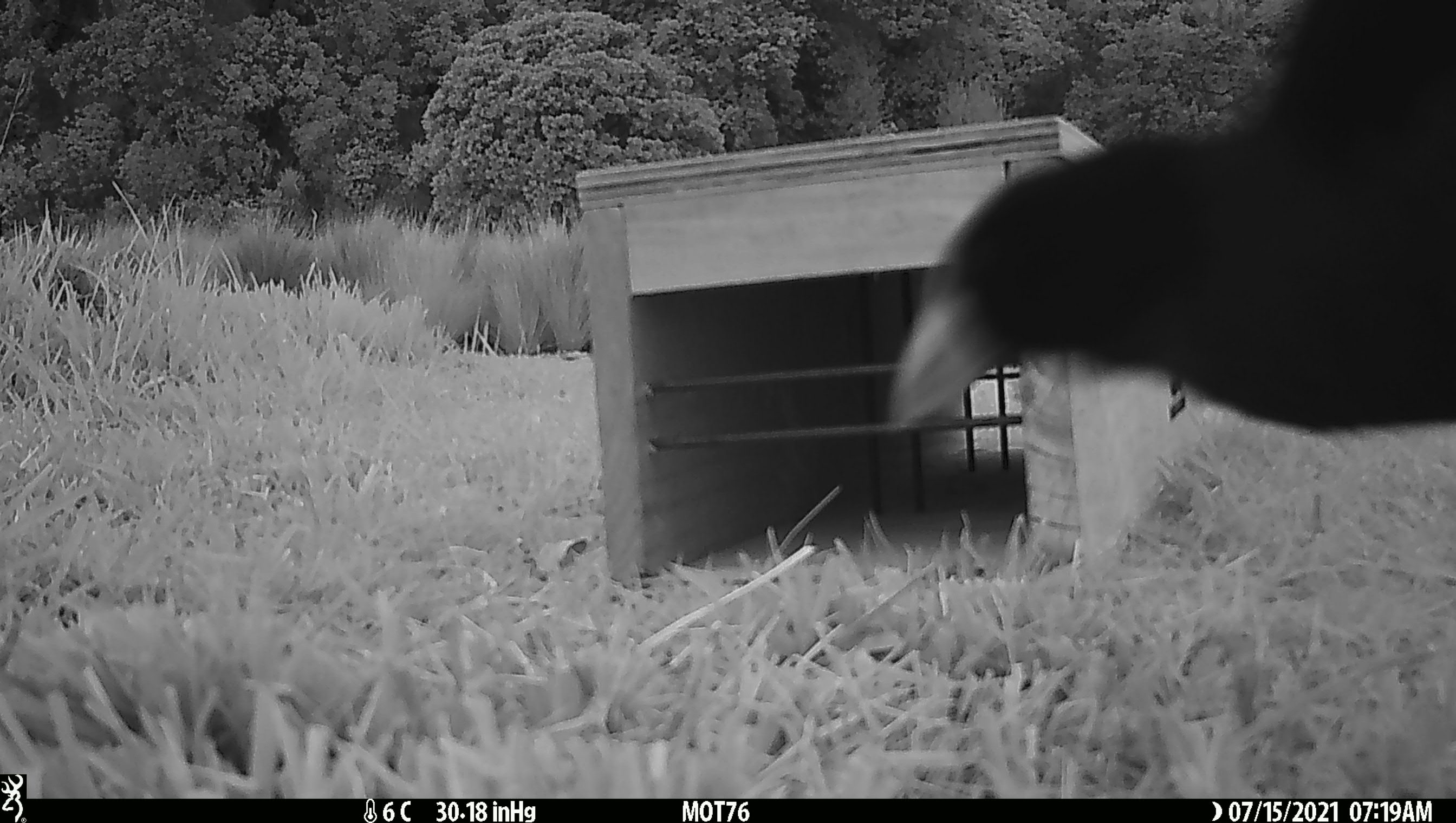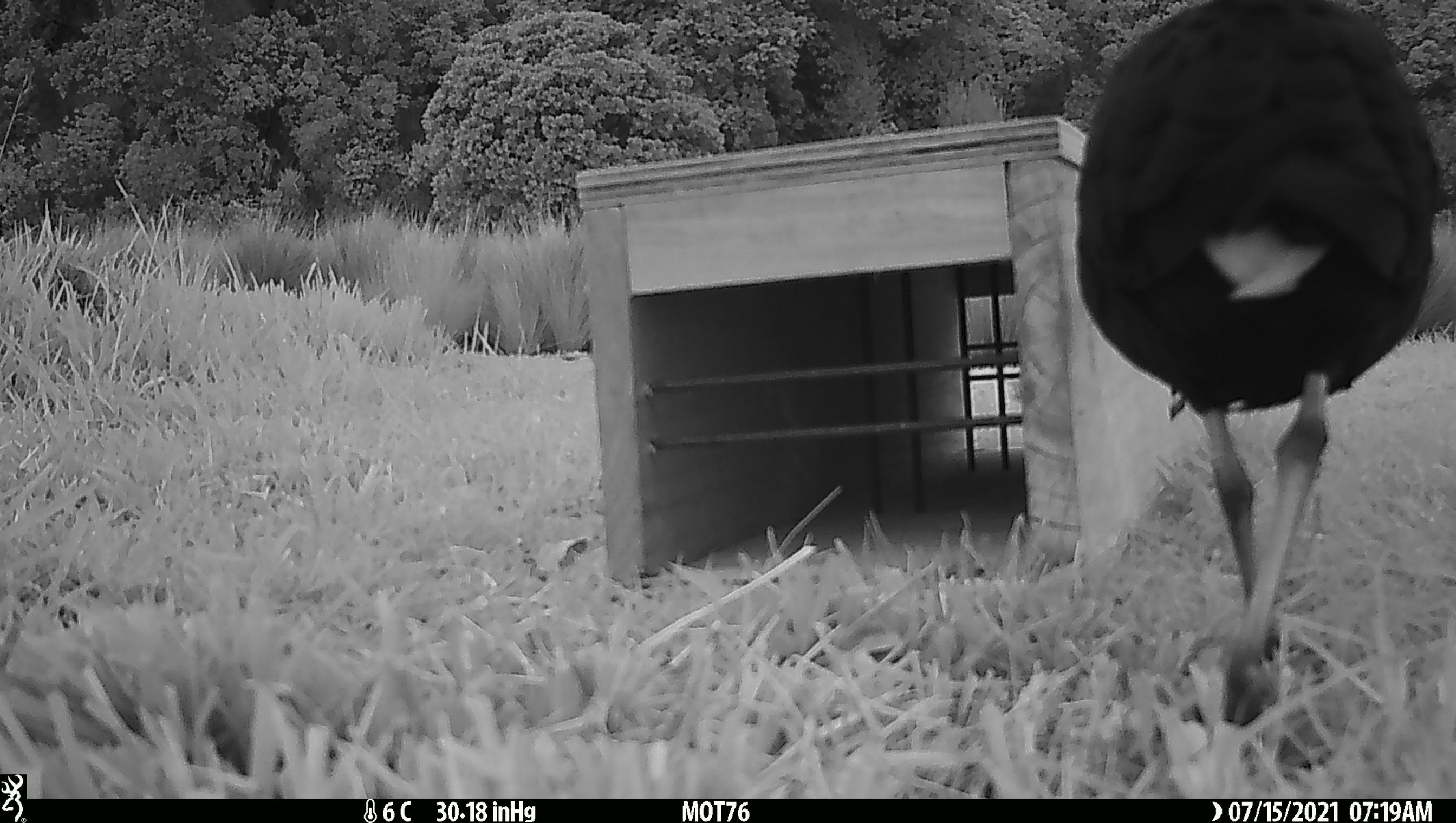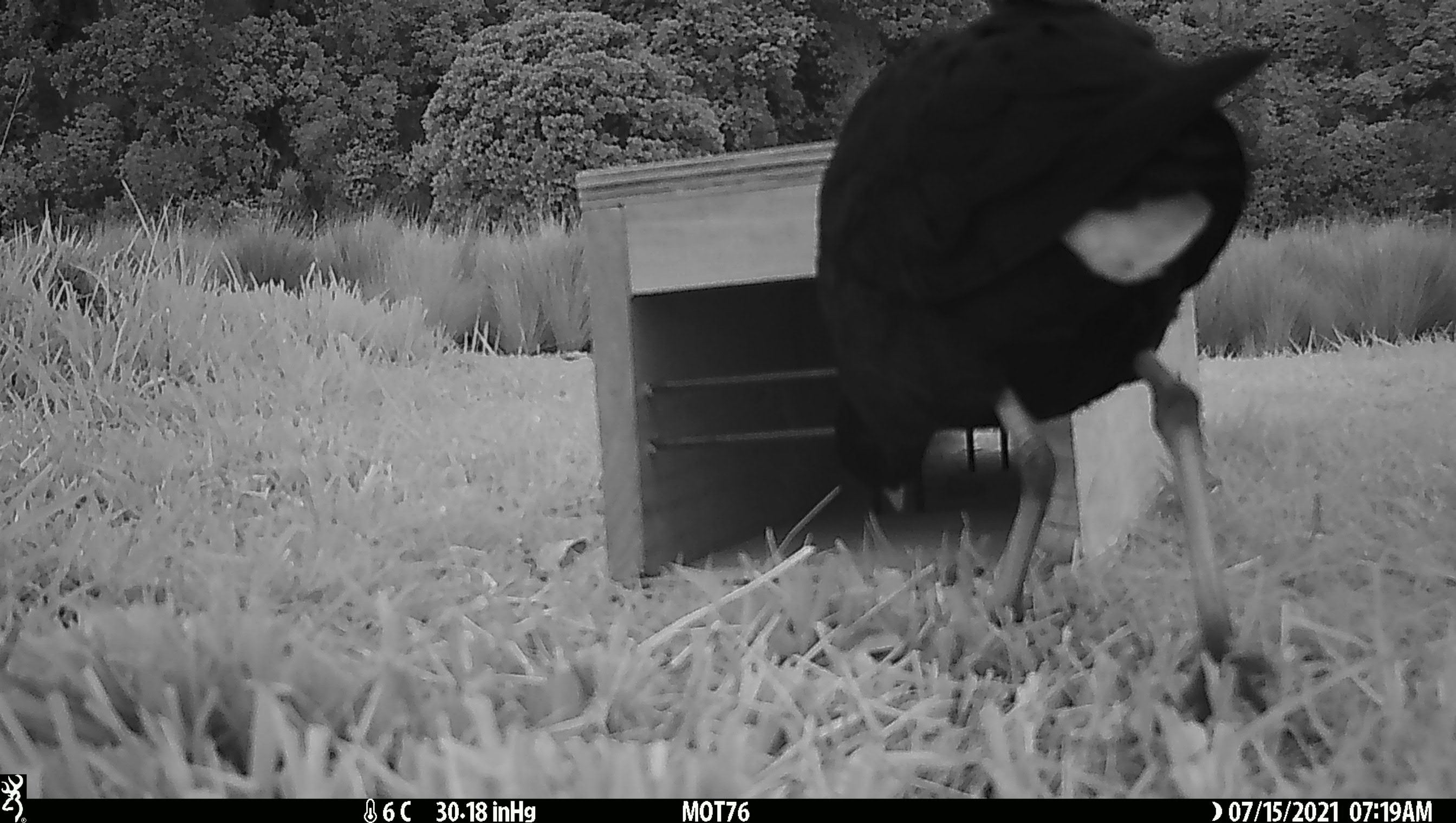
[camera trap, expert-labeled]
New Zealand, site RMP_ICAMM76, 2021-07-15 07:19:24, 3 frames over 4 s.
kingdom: Animalia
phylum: Chordata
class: Aves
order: Gruiformes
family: Rallidae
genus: Porphyrio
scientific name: Porphyrio melanotus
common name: australasian swamphen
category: pukeko